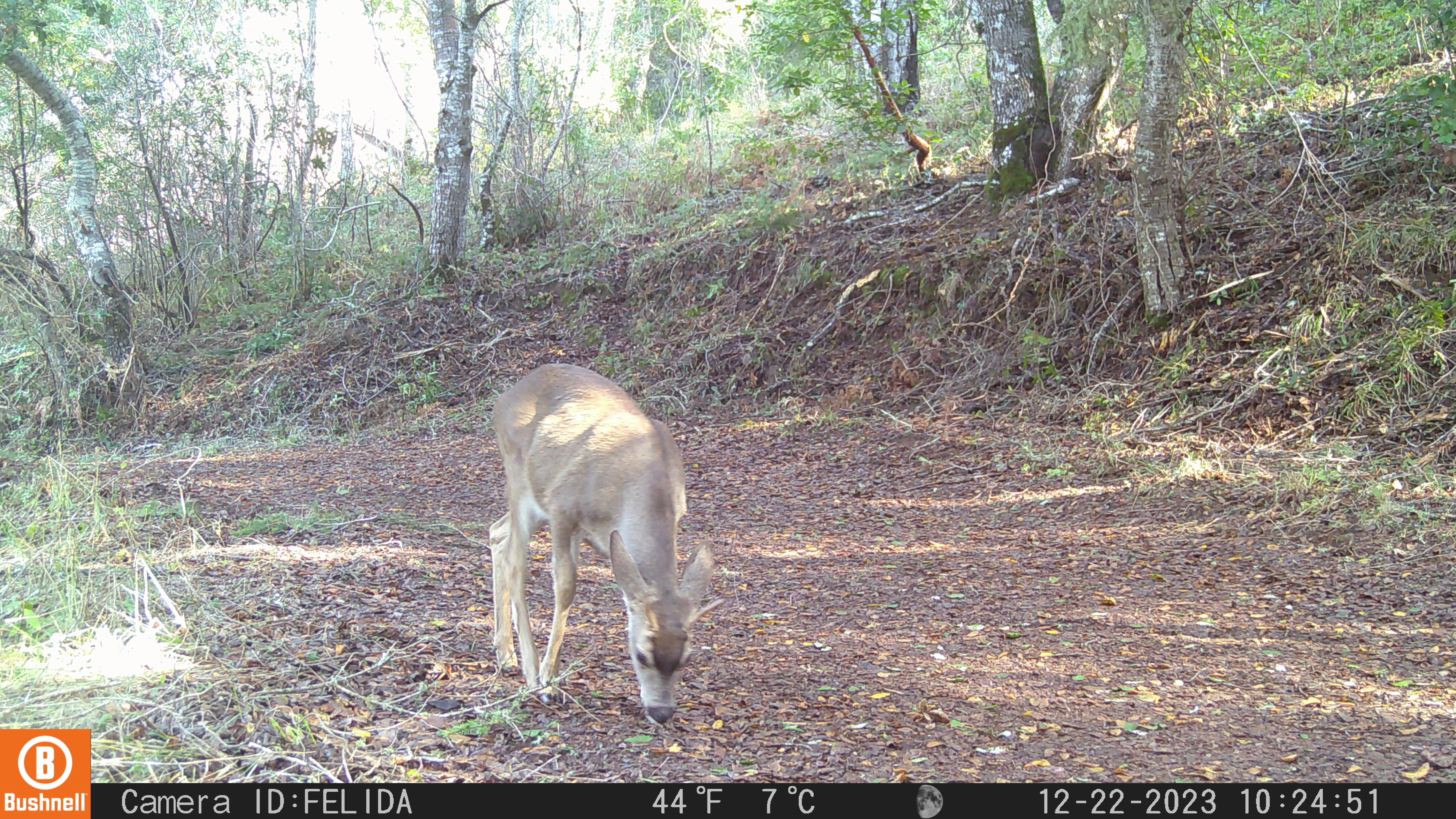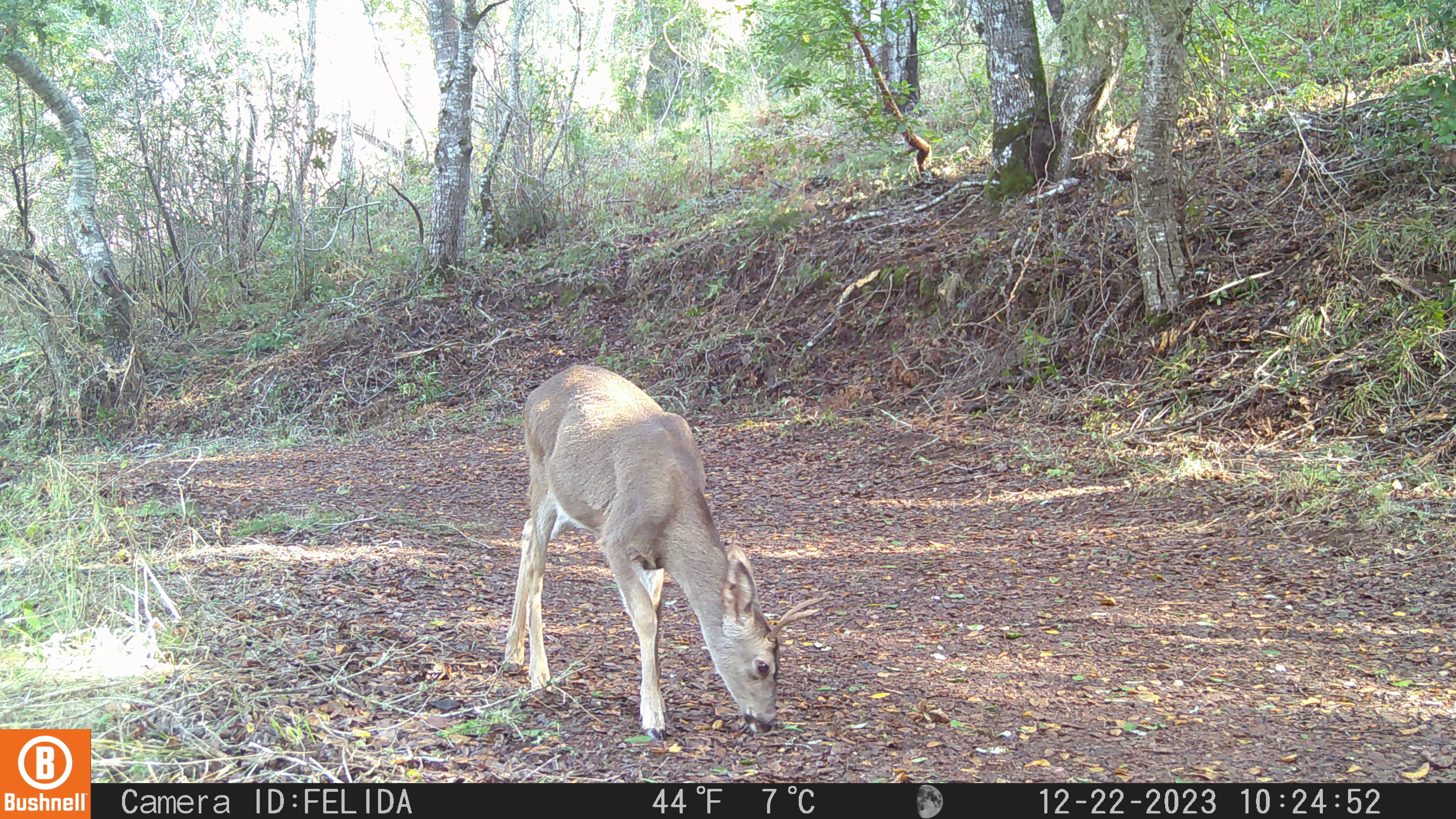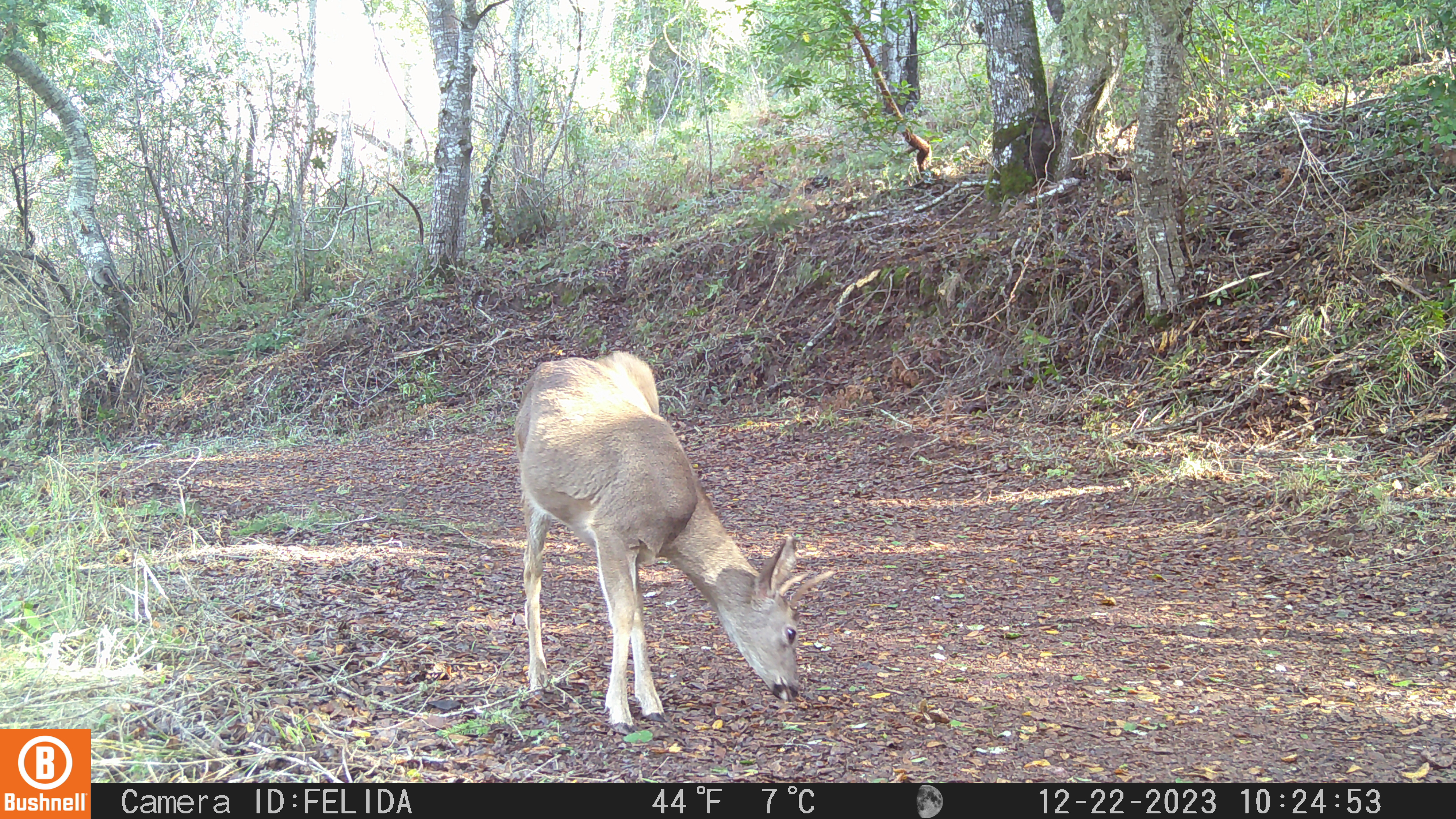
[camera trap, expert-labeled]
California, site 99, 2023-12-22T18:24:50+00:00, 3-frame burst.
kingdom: Animalia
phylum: Chordata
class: Mammalia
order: Artiodactyla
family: Cervidae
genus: Odocoileus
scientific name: Odocoileus hemionus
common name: mule deer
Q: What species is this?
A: Mule deer (Odocoileus hemionus).